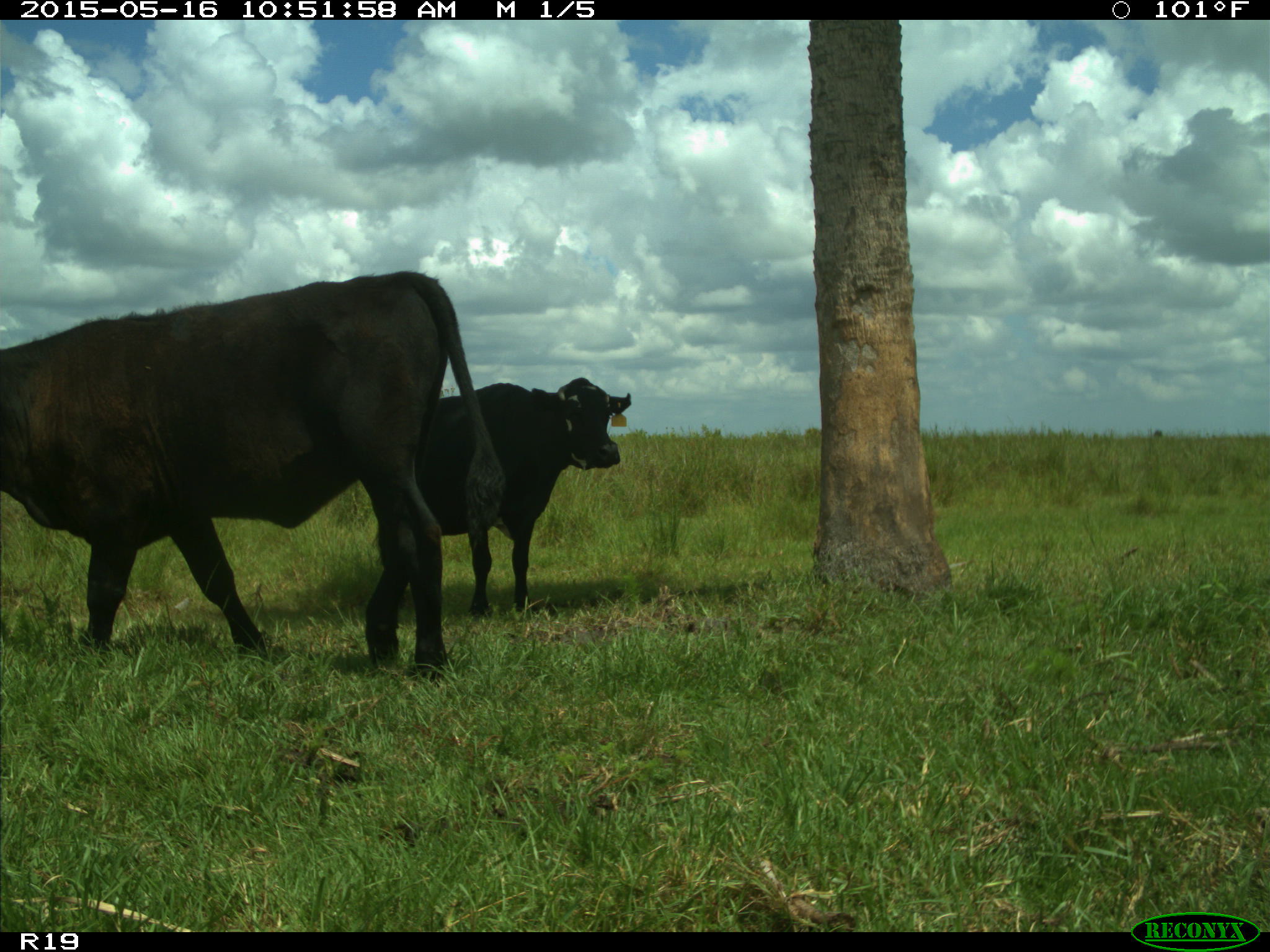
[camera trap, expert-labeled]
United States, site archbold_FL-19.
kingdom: Animalia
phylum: Chordata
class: Mammalia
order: Artiodactyla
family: Bovidae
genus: Bos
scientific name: Bos taurus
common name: domestic cow